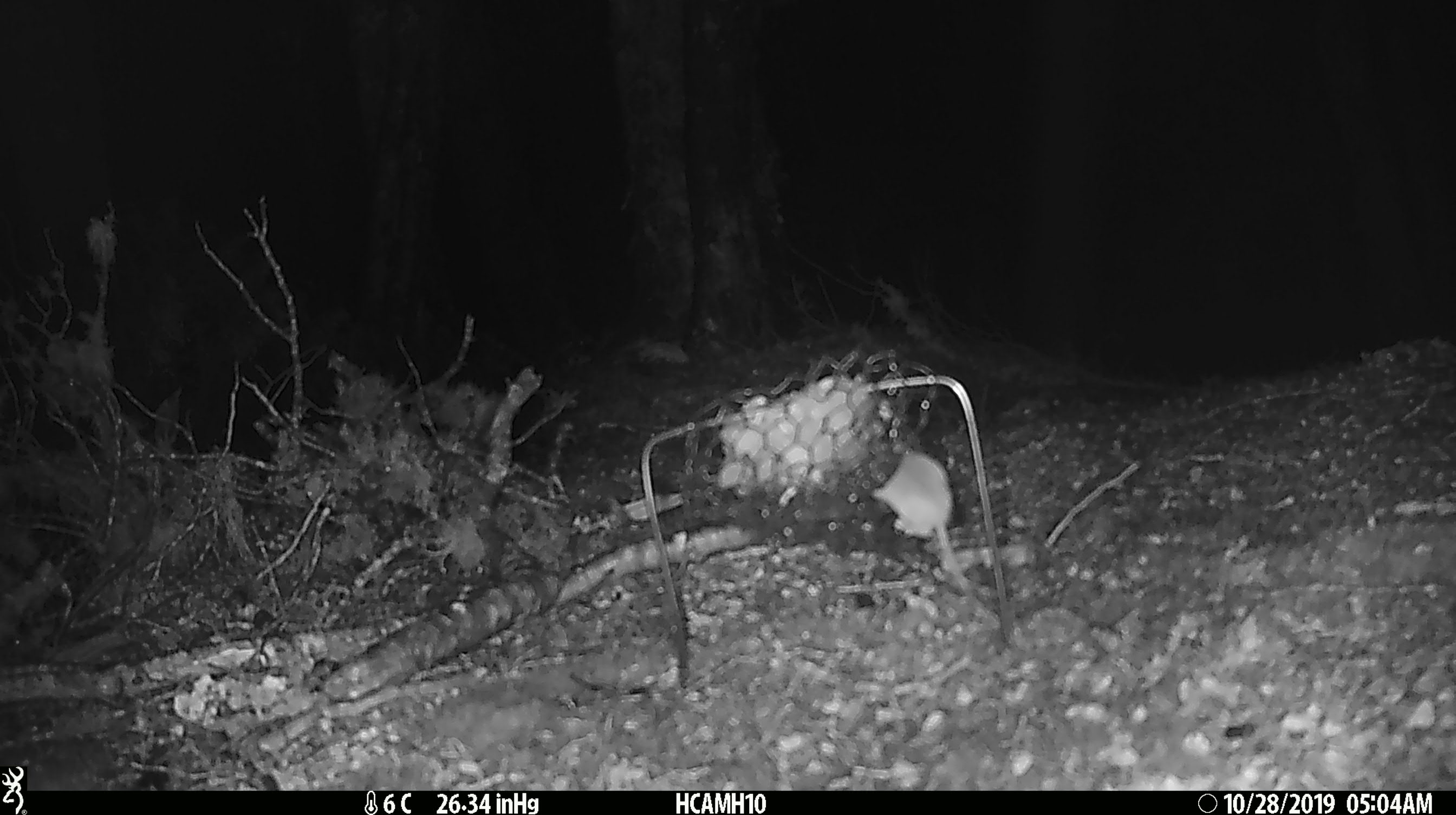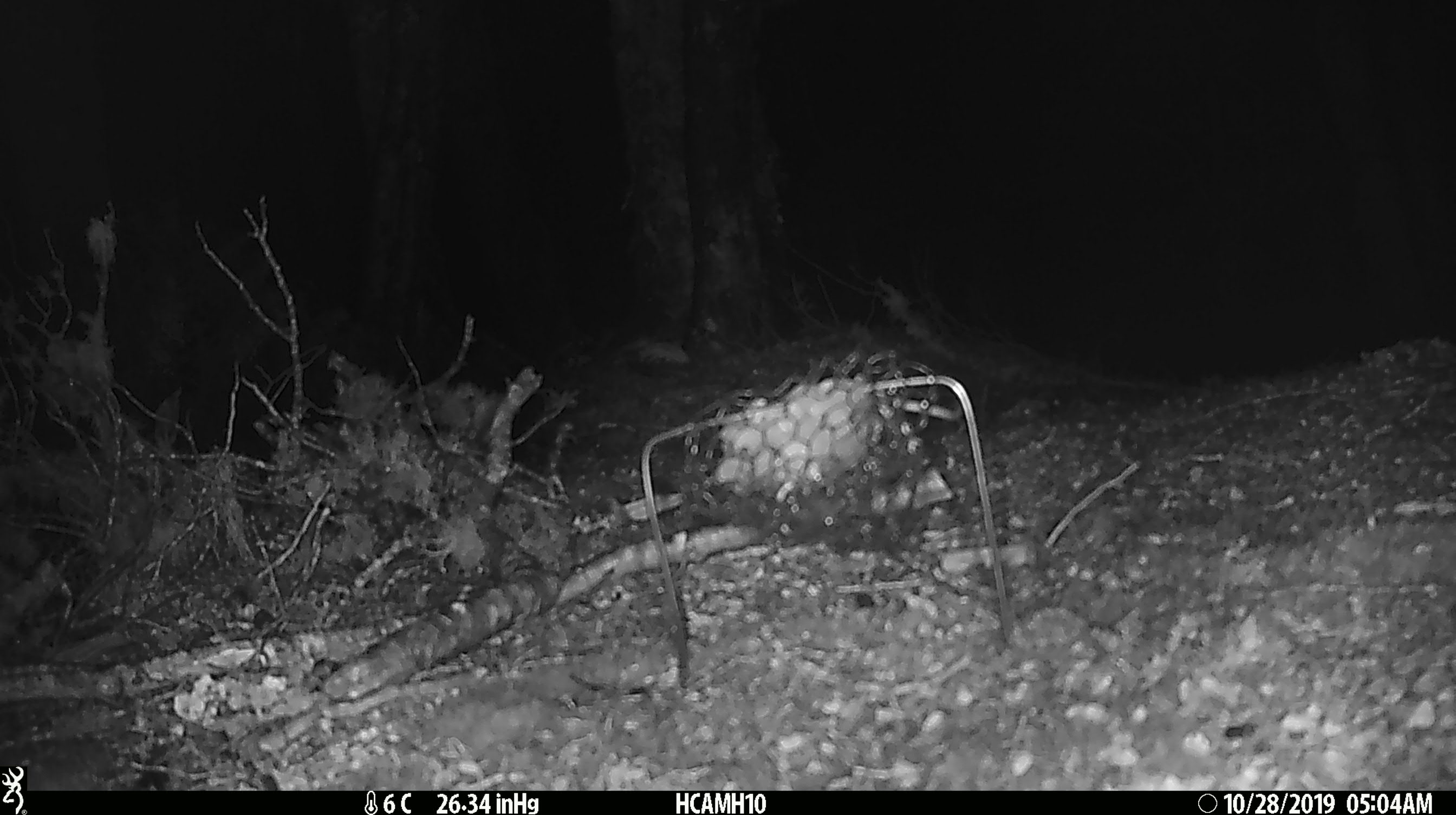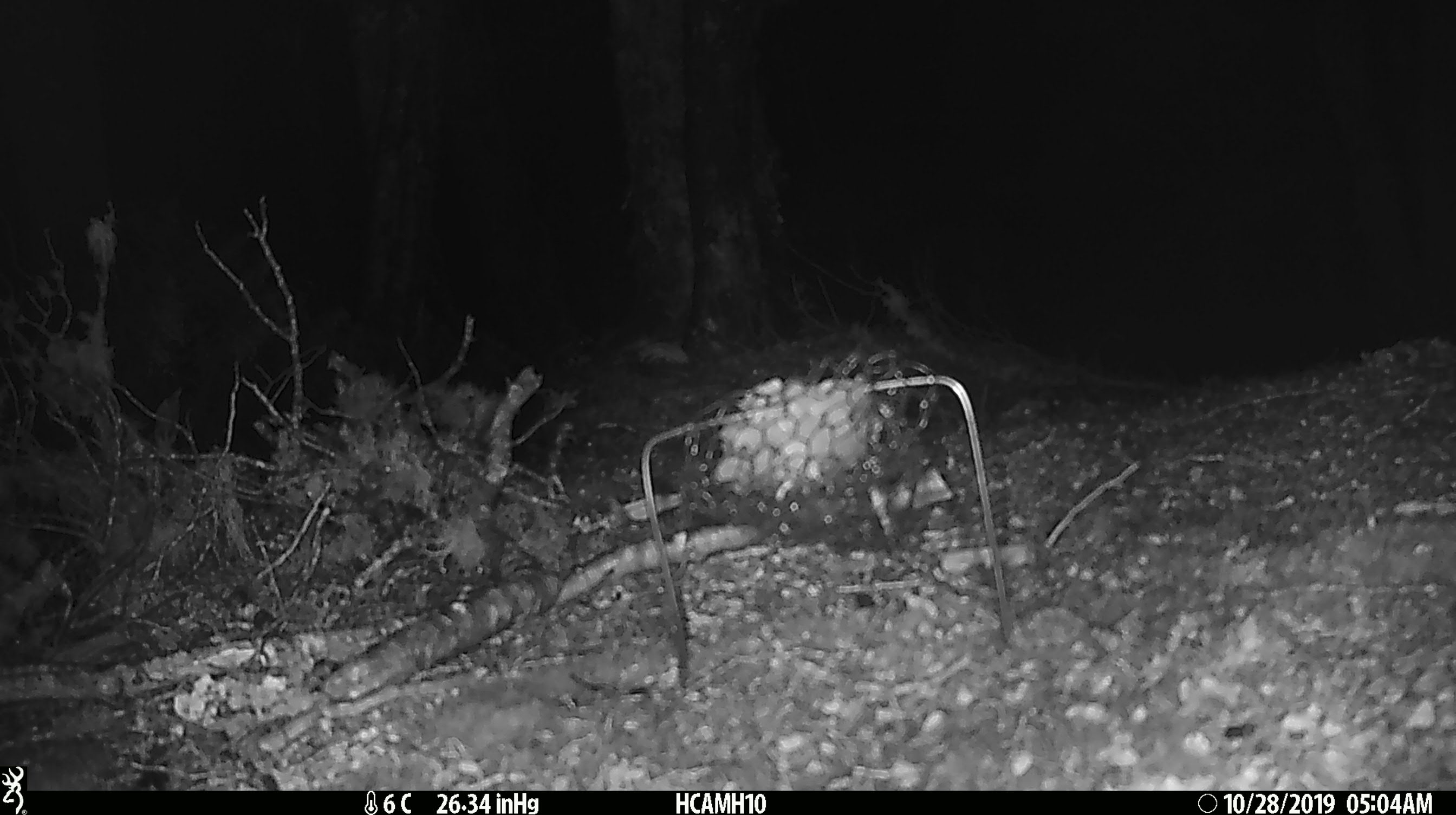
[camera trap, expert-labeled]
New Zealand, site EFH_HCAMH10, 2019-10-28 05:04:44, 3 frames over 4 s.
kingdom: Animalia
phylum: Chordata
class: Mammalia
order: Rodentia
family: Muridae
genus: Mus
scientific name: Mus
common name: mouse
Mouse (Mus).